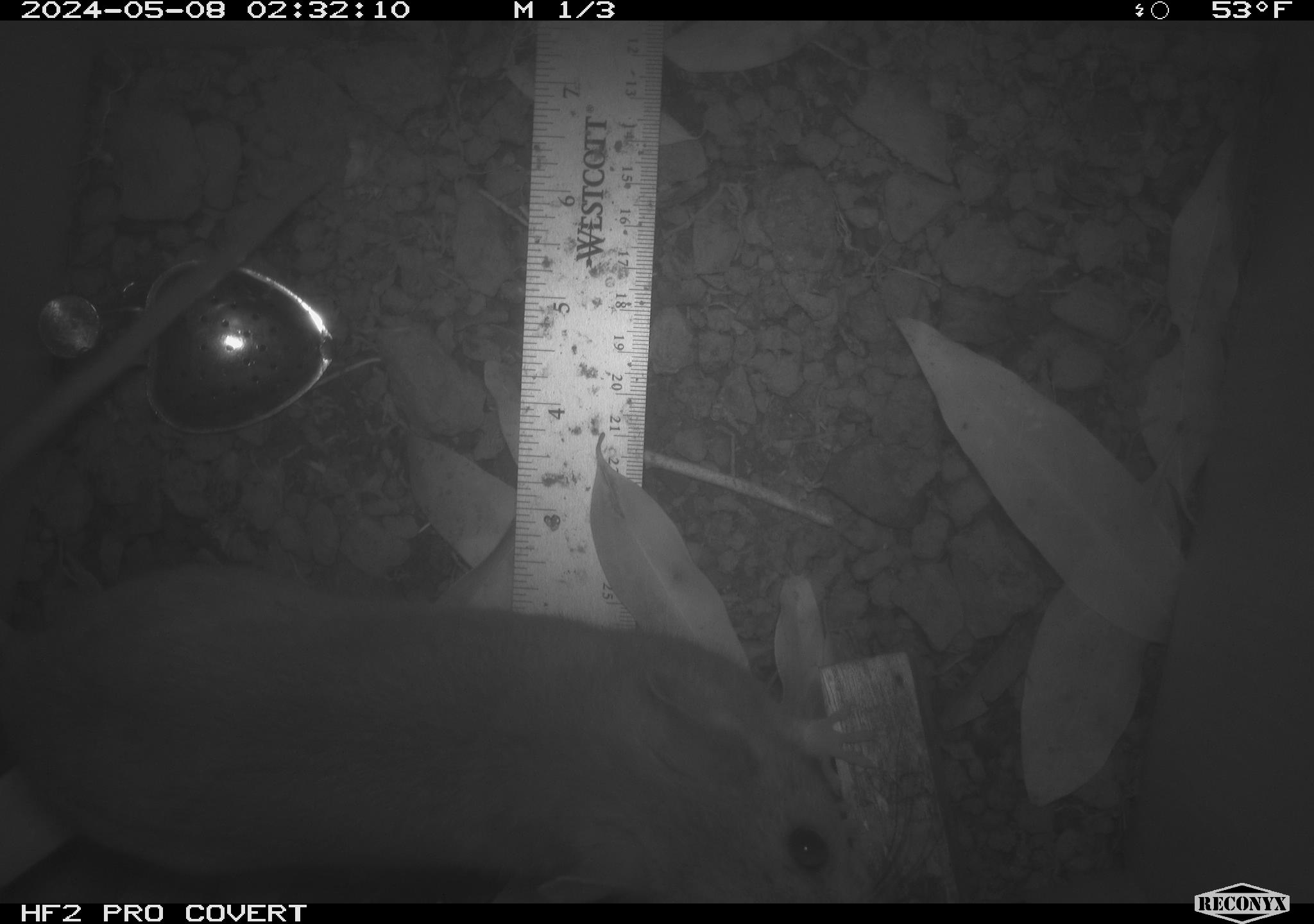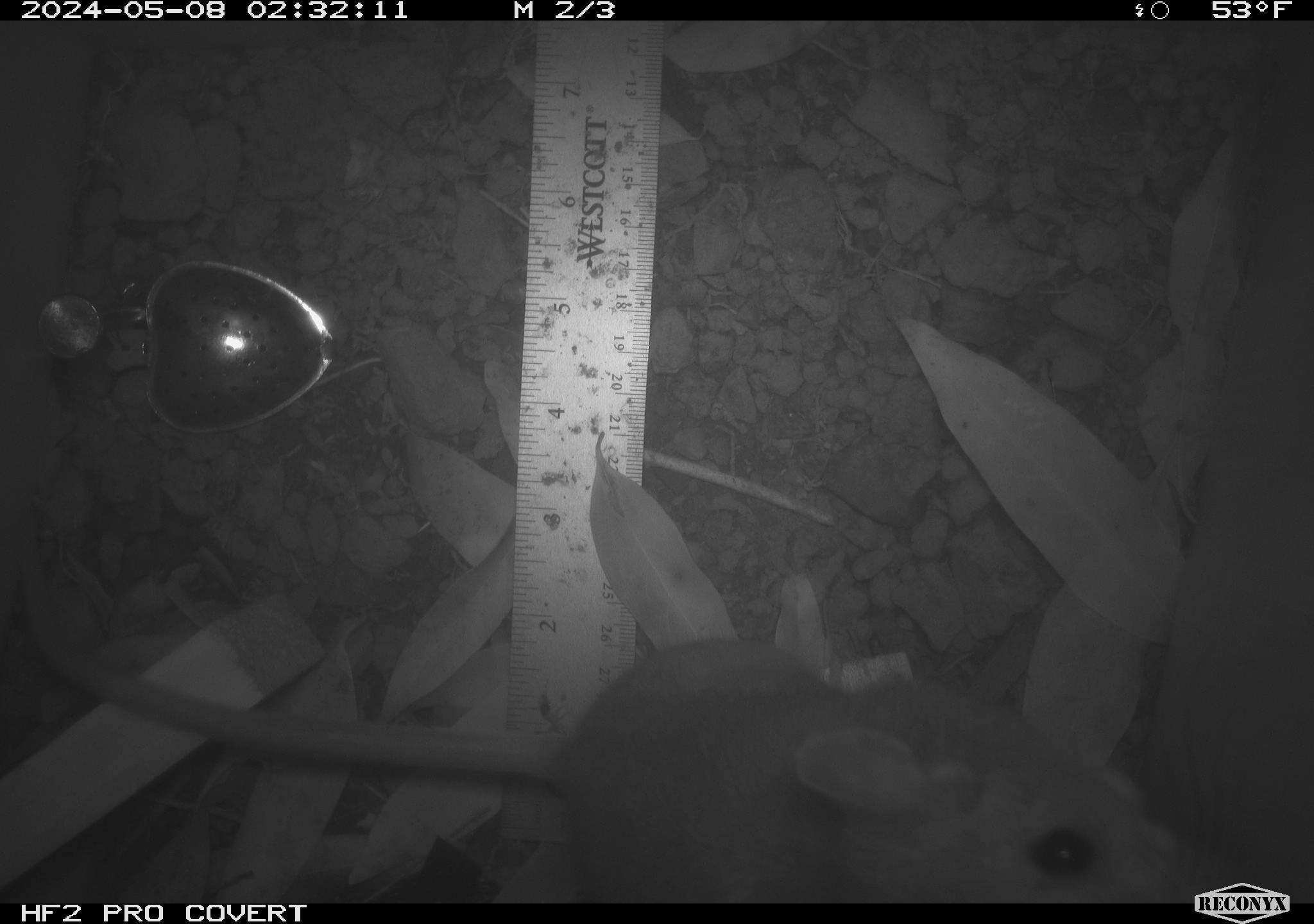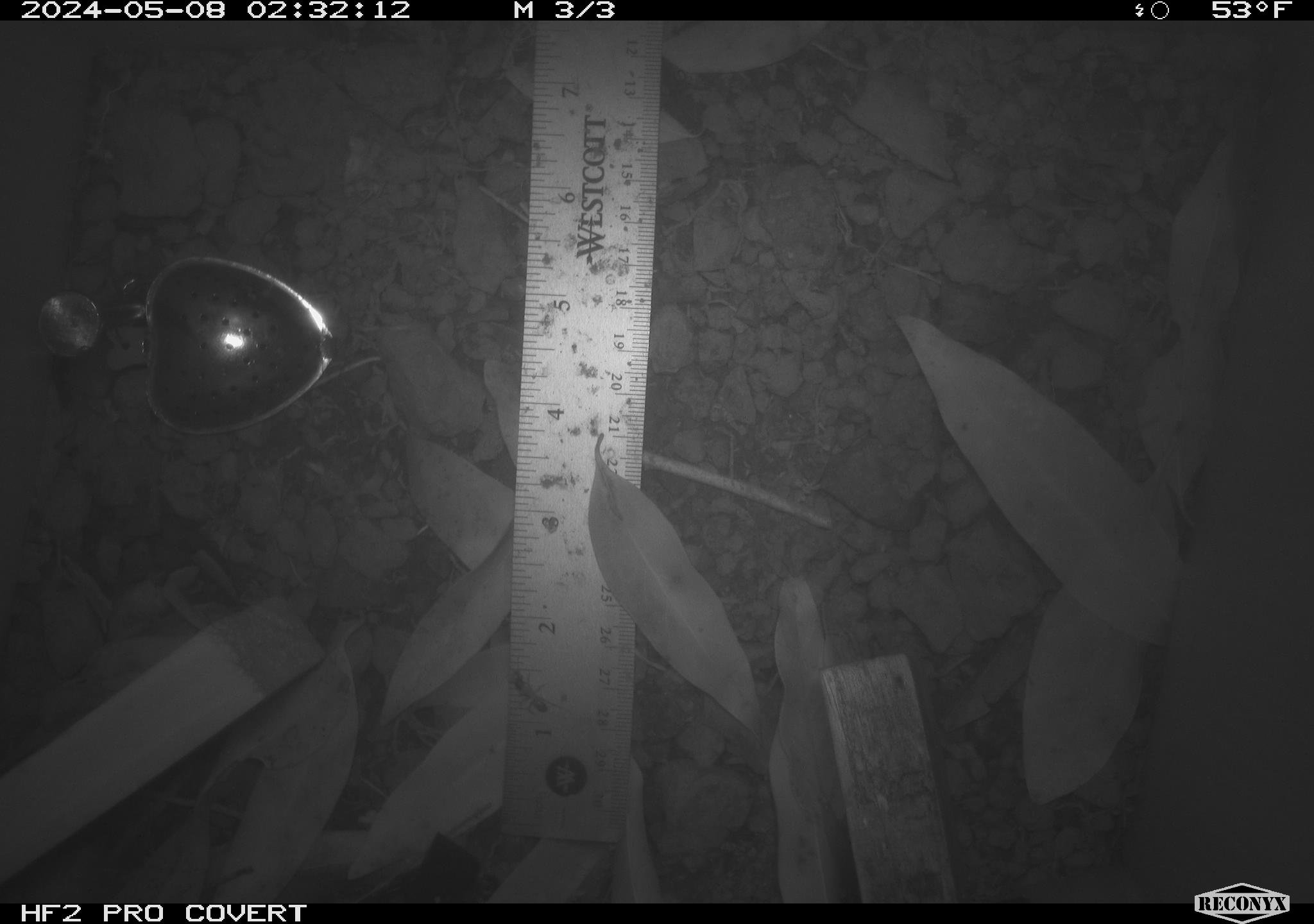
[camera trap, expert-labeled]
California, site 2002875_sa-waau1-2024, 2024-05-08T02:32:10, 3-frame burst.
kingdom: Animalia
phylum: Chordata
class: Mammalia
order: Rodentia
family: Cricetidae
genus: Neotoma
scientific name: Neotoma fuscipes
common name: dusky-footed woodrat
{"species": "dusky-footed woodrat (Neotoma fuscipes)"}